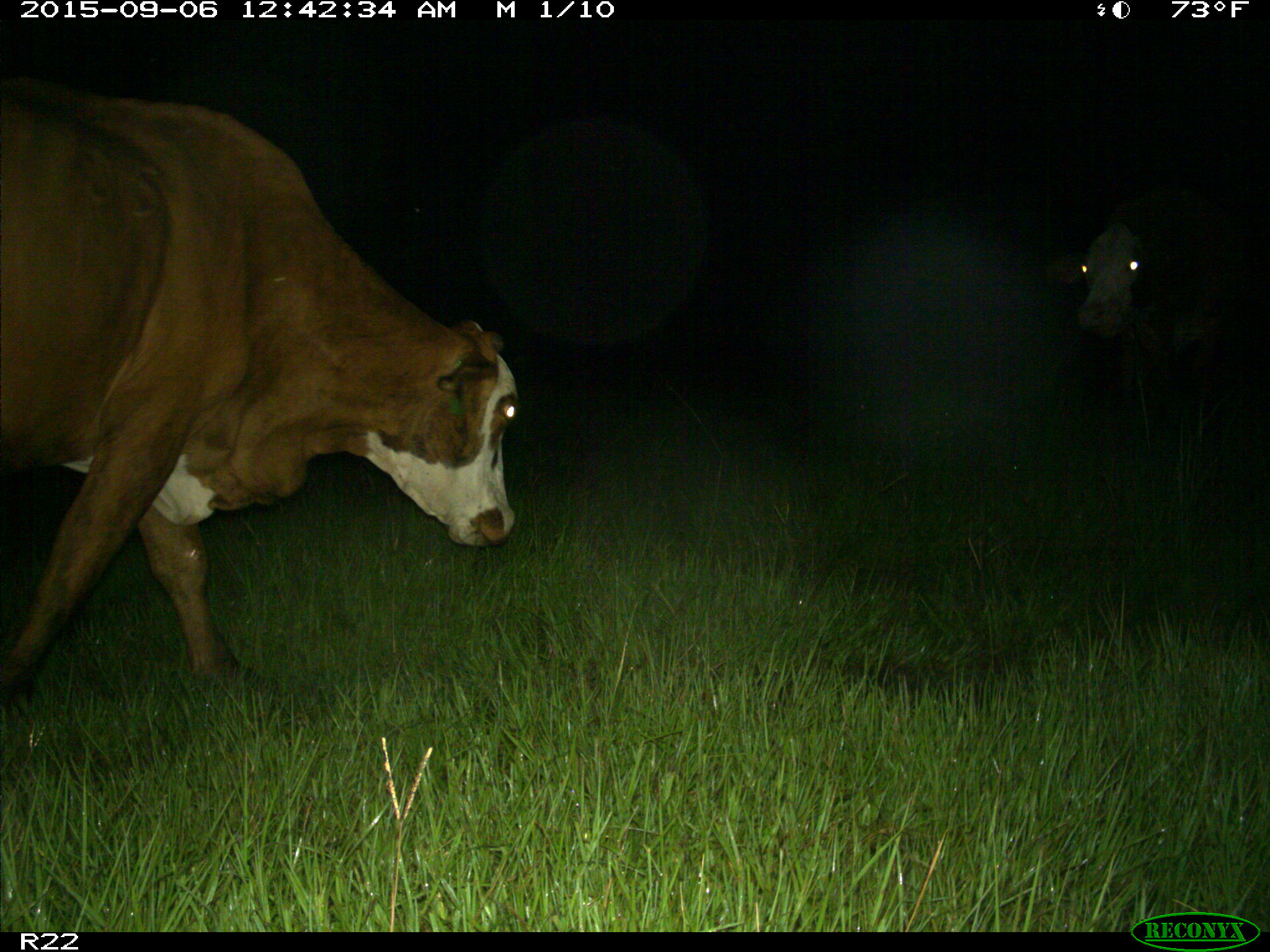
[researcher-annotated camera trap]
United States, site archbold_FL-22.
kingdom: Animalia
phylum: Chordata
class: Mammalia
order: Artiodactyla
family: Bovidae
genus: Bos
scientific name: Bos taurus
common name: domestic cow